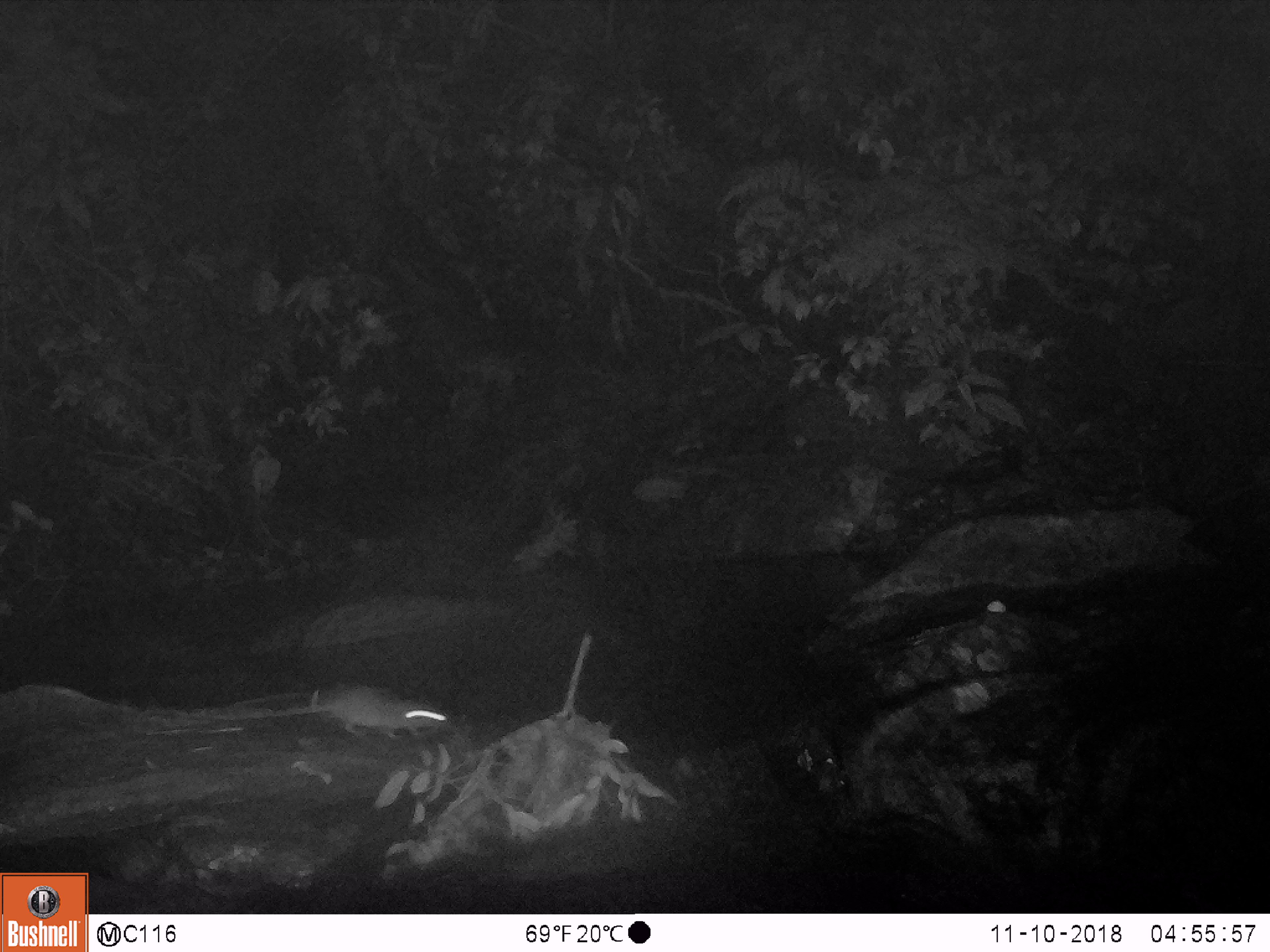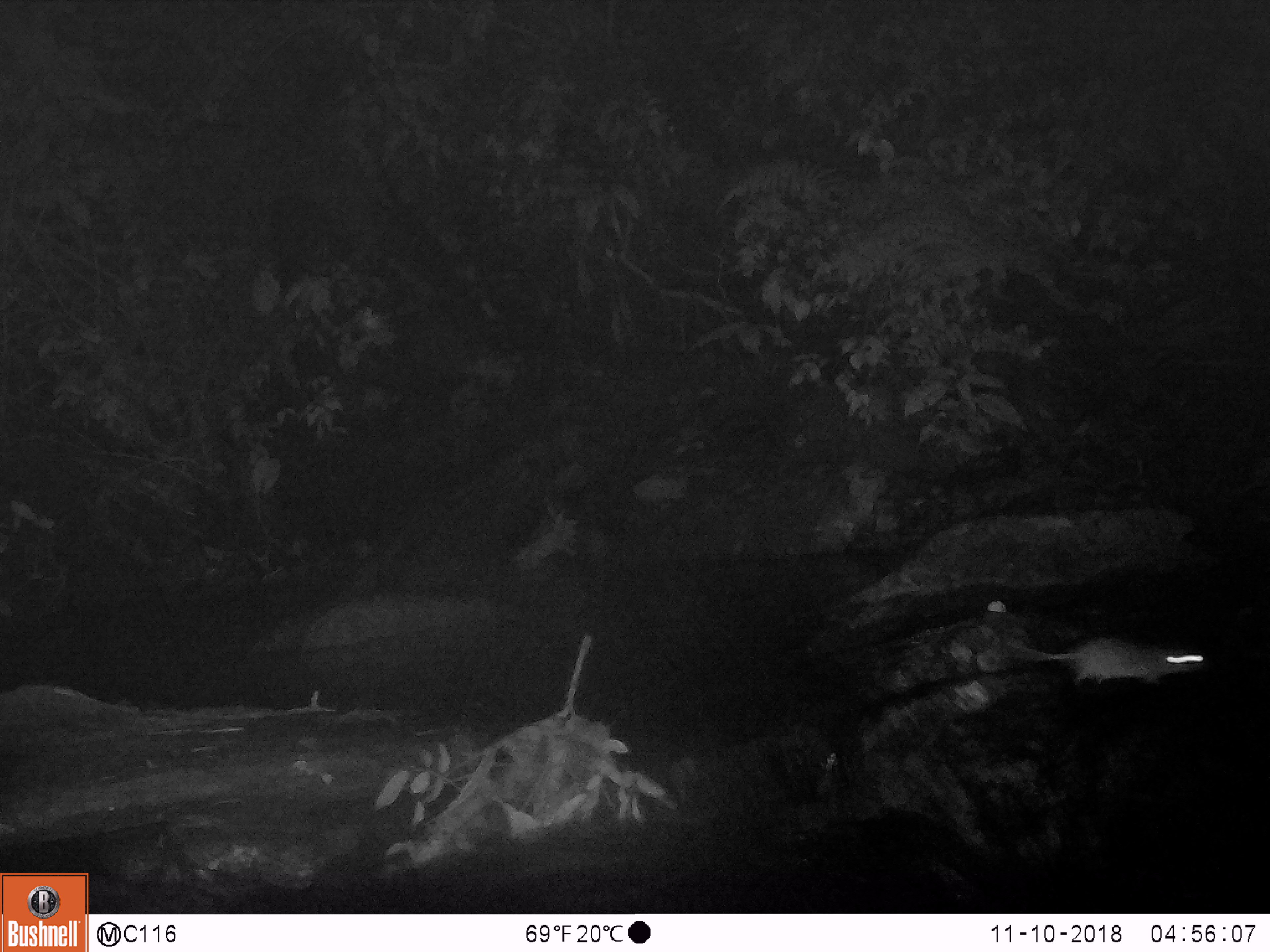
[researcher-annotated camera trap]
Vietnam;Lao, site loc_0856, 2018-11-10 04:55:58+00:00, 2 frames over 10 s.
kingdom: Animalia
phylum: Chordata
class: Mammalia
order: Rodentia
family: Muridae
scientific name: Muridae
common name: old-world mice and rats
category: unidentified murid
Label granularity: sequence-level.